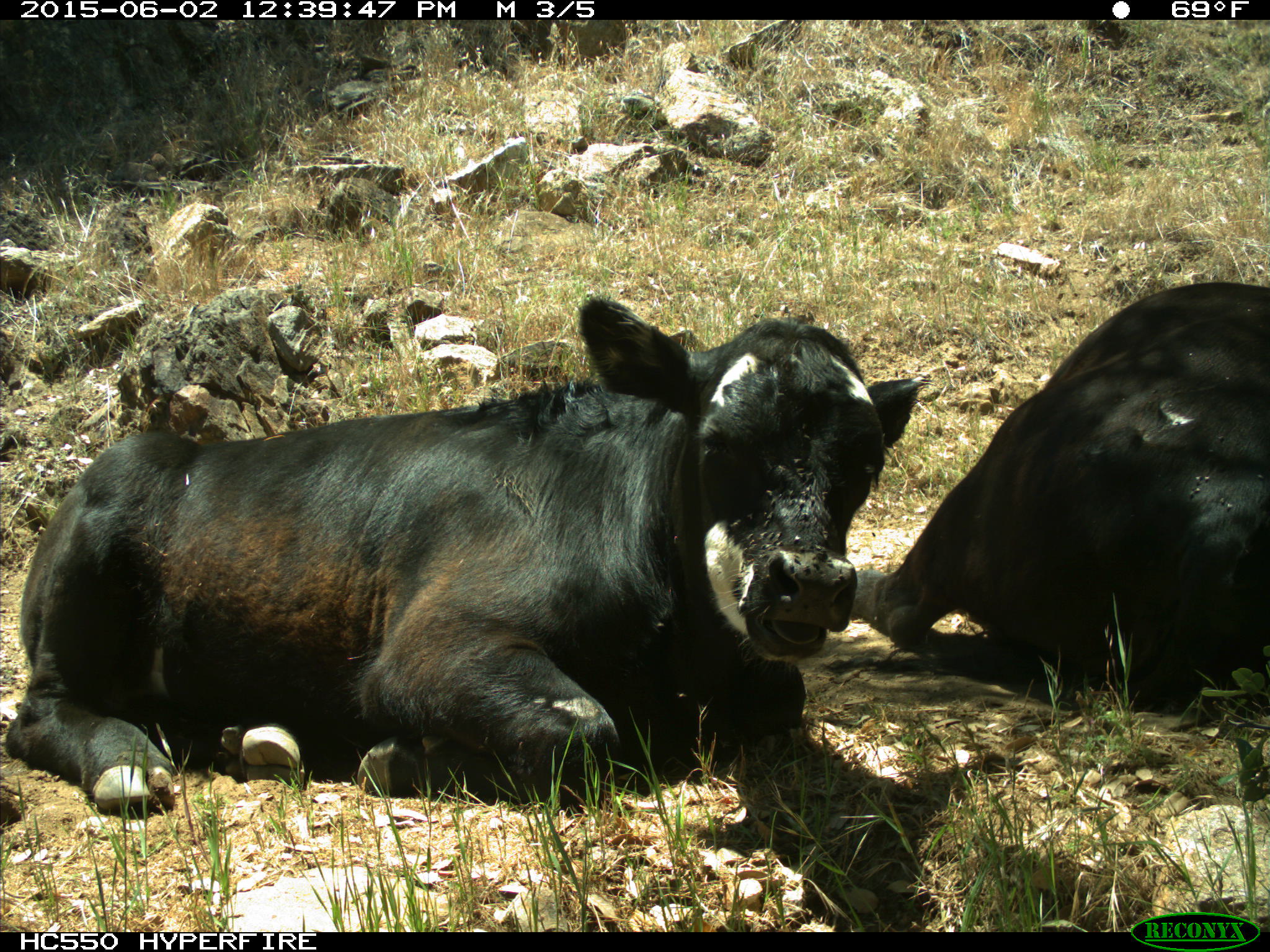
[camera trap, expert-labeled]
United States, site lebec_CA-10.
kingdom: Animalia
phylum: Chordata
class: Mammalia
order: Artiodactyla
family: Bovidae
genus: Bos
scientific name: Bos taurus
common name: domestic cow